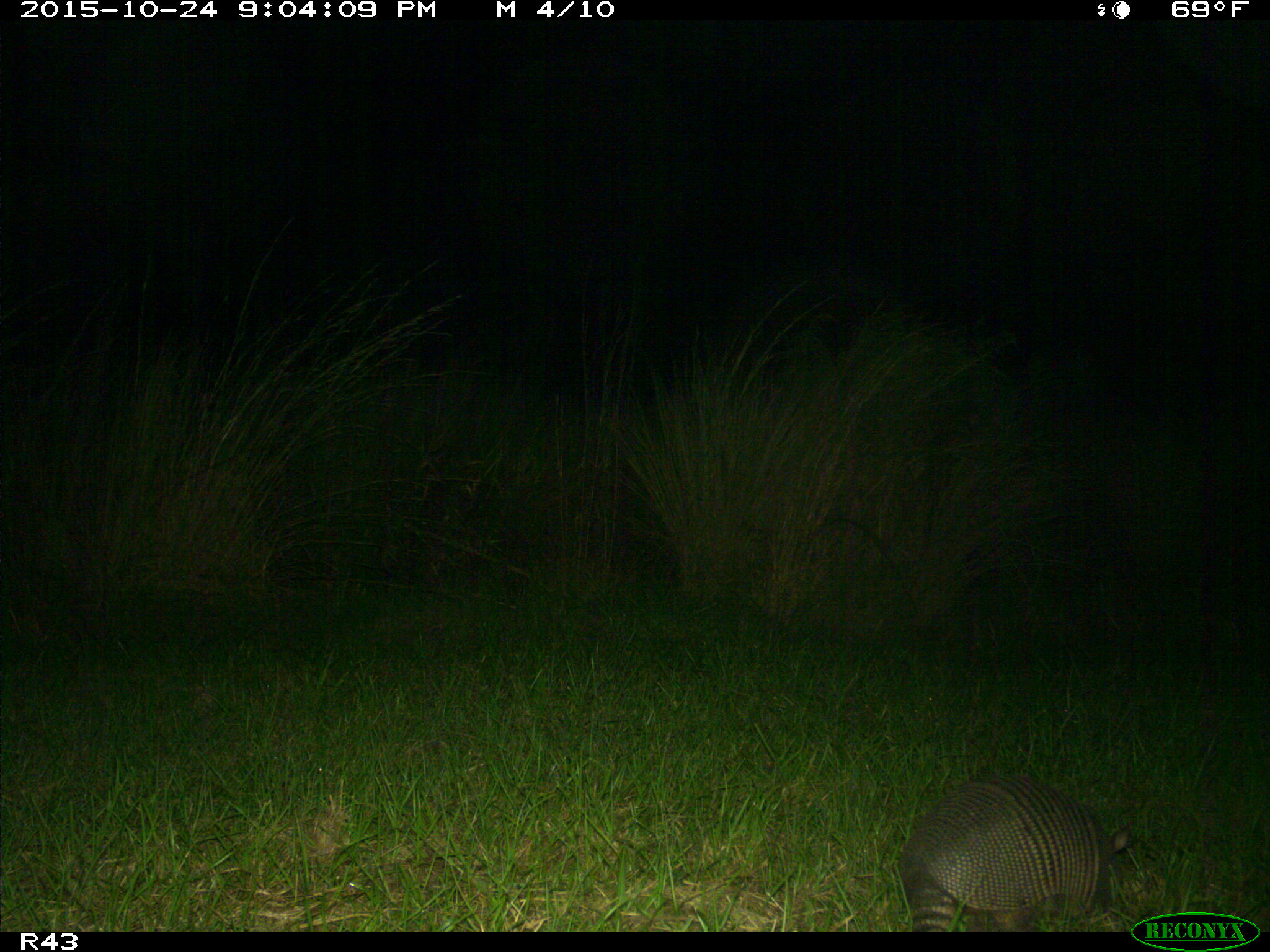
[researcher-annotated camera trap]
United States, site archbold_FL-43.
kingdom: Animalia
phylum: Chordata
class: Mammalia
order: Cingulata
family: Dasypodidae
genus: Dasypus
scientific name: Dasypus novemcinctus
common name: nine-banded armadillo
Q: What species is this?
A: Dasypus novemcinctus (nine-banded armadillo).